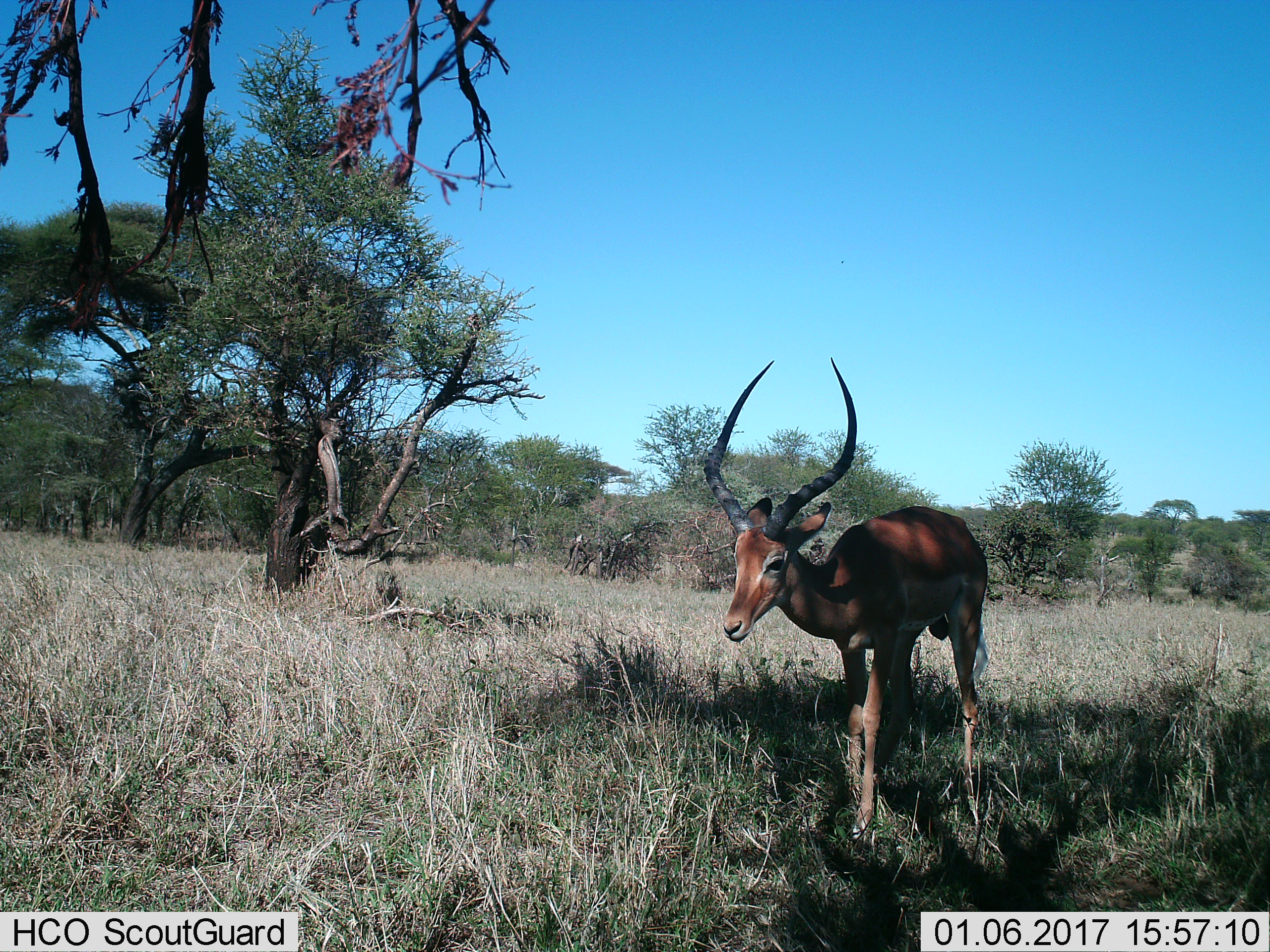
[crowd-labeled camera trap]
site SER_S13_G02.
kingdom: Animalia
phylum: Chordata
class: Mammalia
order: Artiodactyla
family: Bovidae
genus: Aepyceros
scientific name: Aepyceros melampus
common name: impala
Impala (Aepyceros melampus), count 1. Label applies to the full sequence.